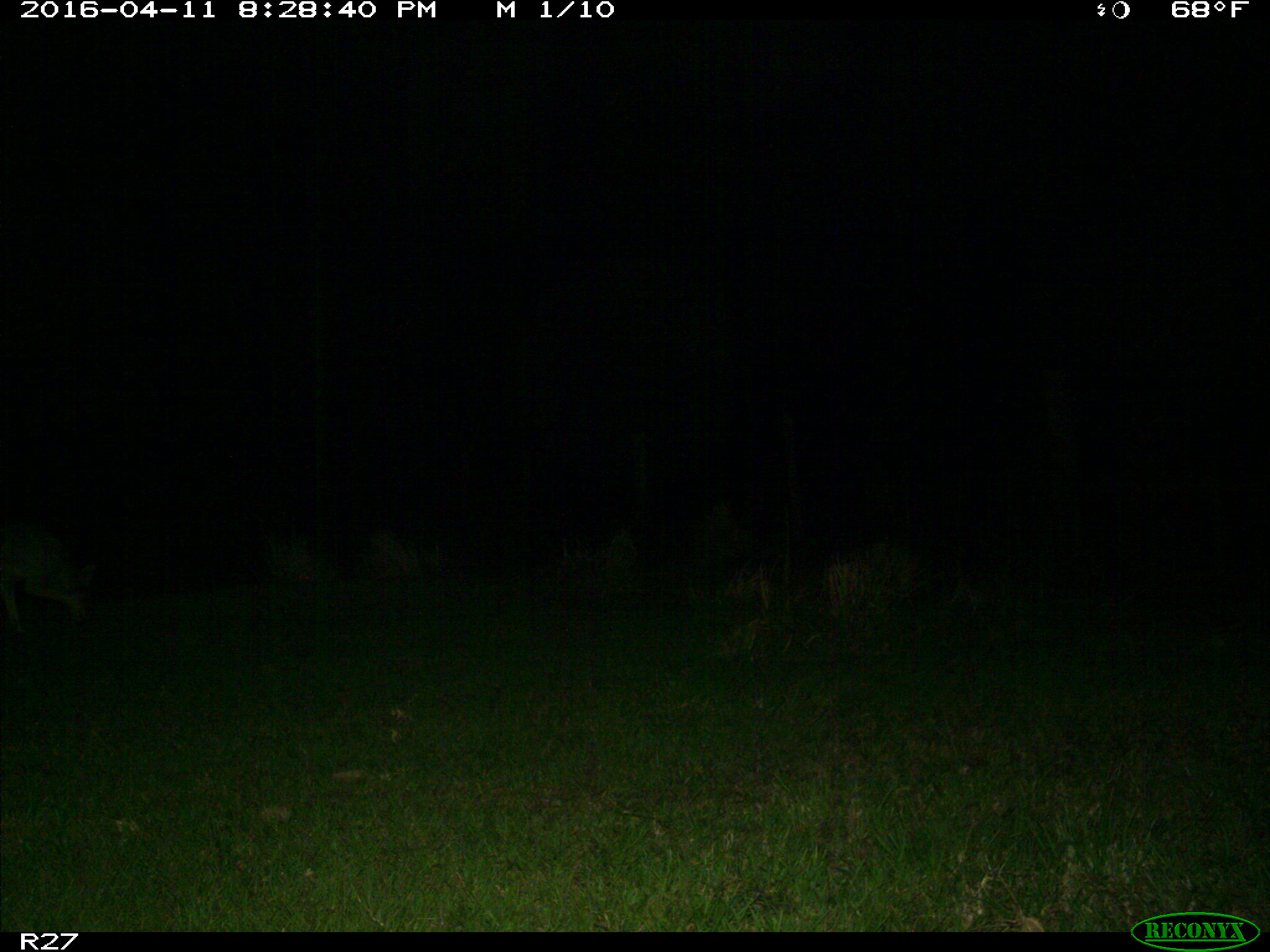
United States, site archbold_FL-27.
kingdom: Animalia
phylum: Chordata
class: Mammalia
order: Carnivora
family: Canidae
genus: Canis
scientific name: Canis latrans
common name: coyote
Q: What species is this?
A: Canis latrans (coyote).